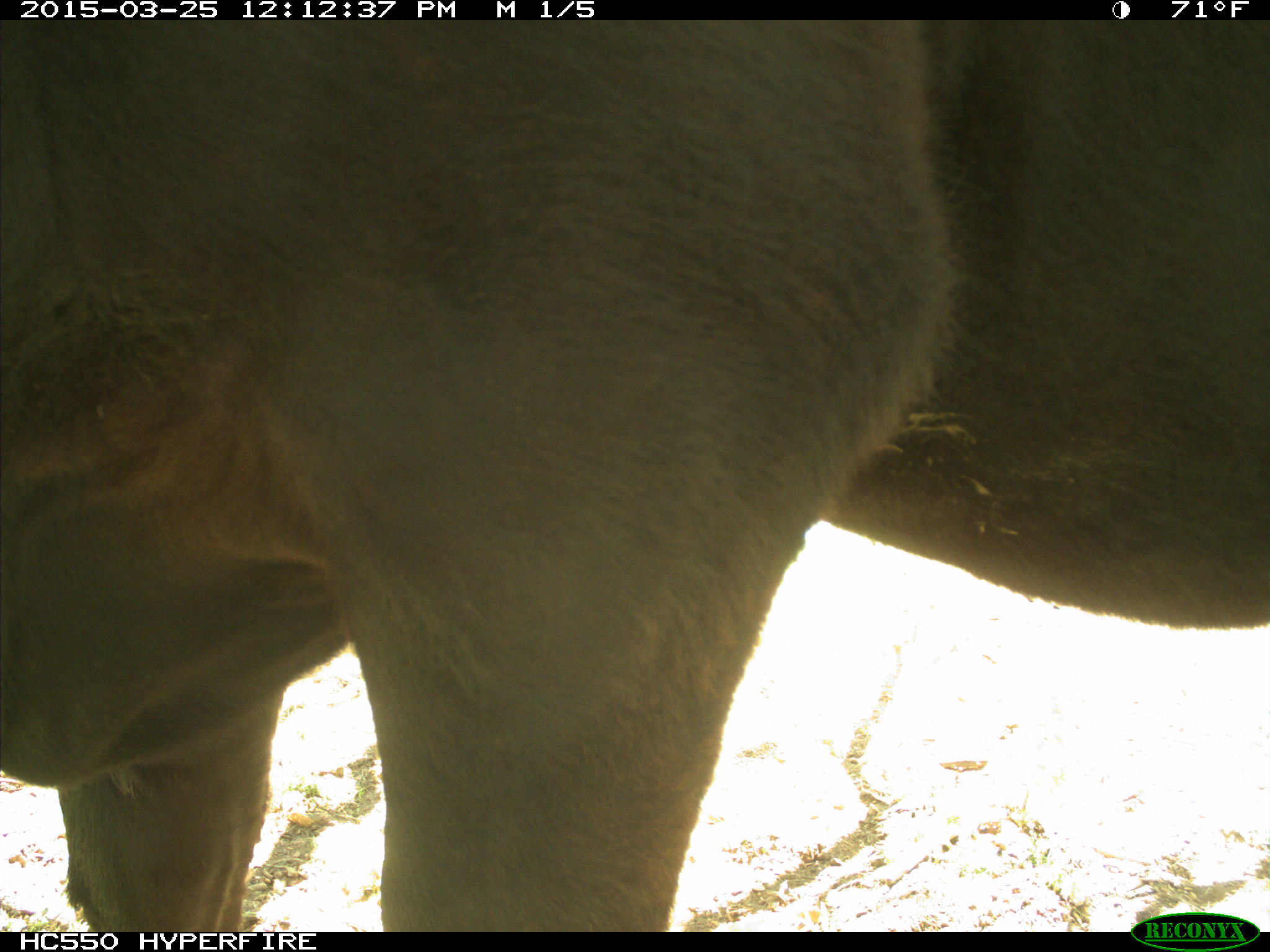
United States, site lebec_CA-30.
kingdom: Animalia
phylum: Chordata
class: Mammalia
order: Artiodactyla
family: Bovidae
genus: Bos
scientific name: Bos taurus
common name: domestic cow